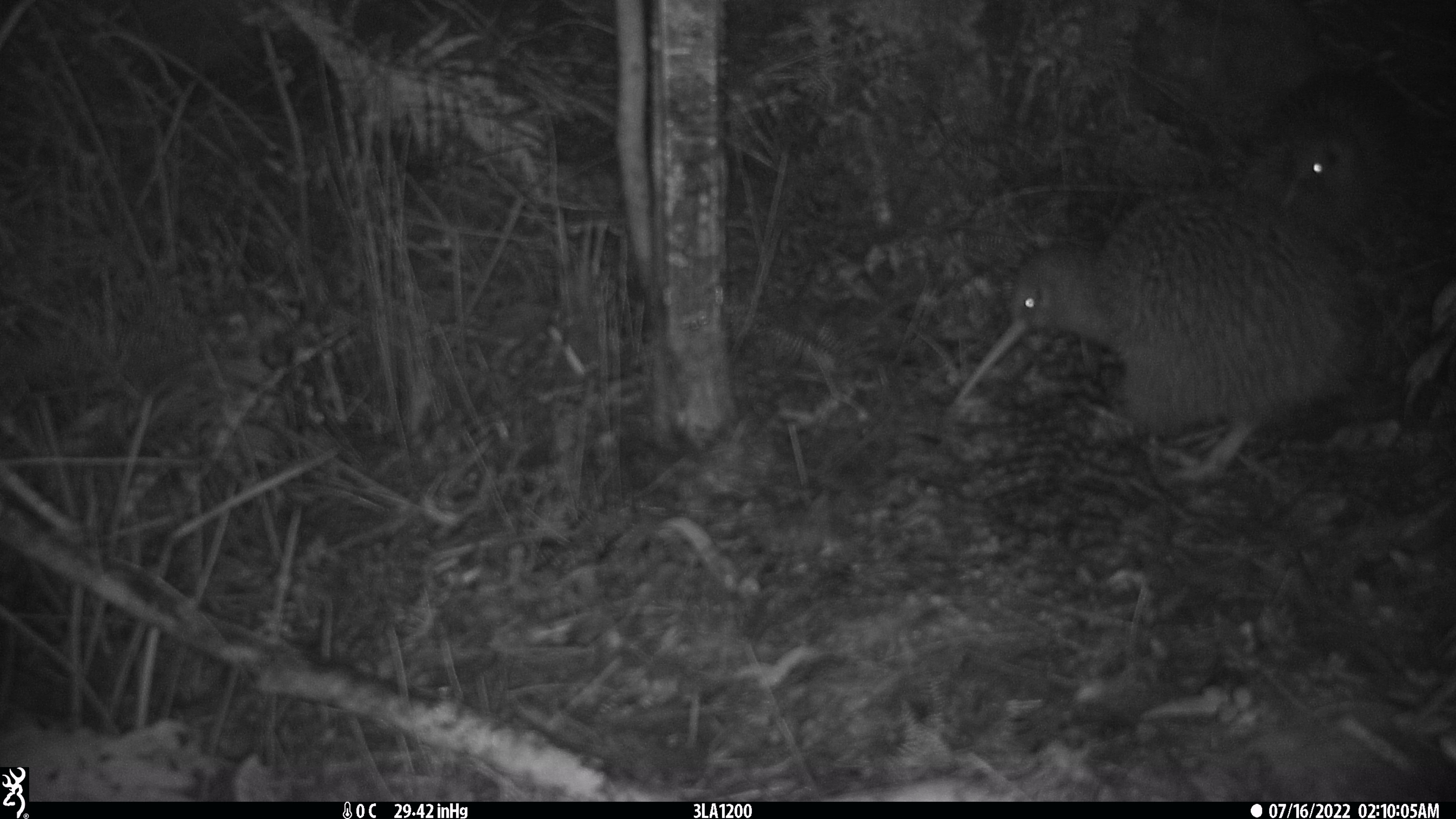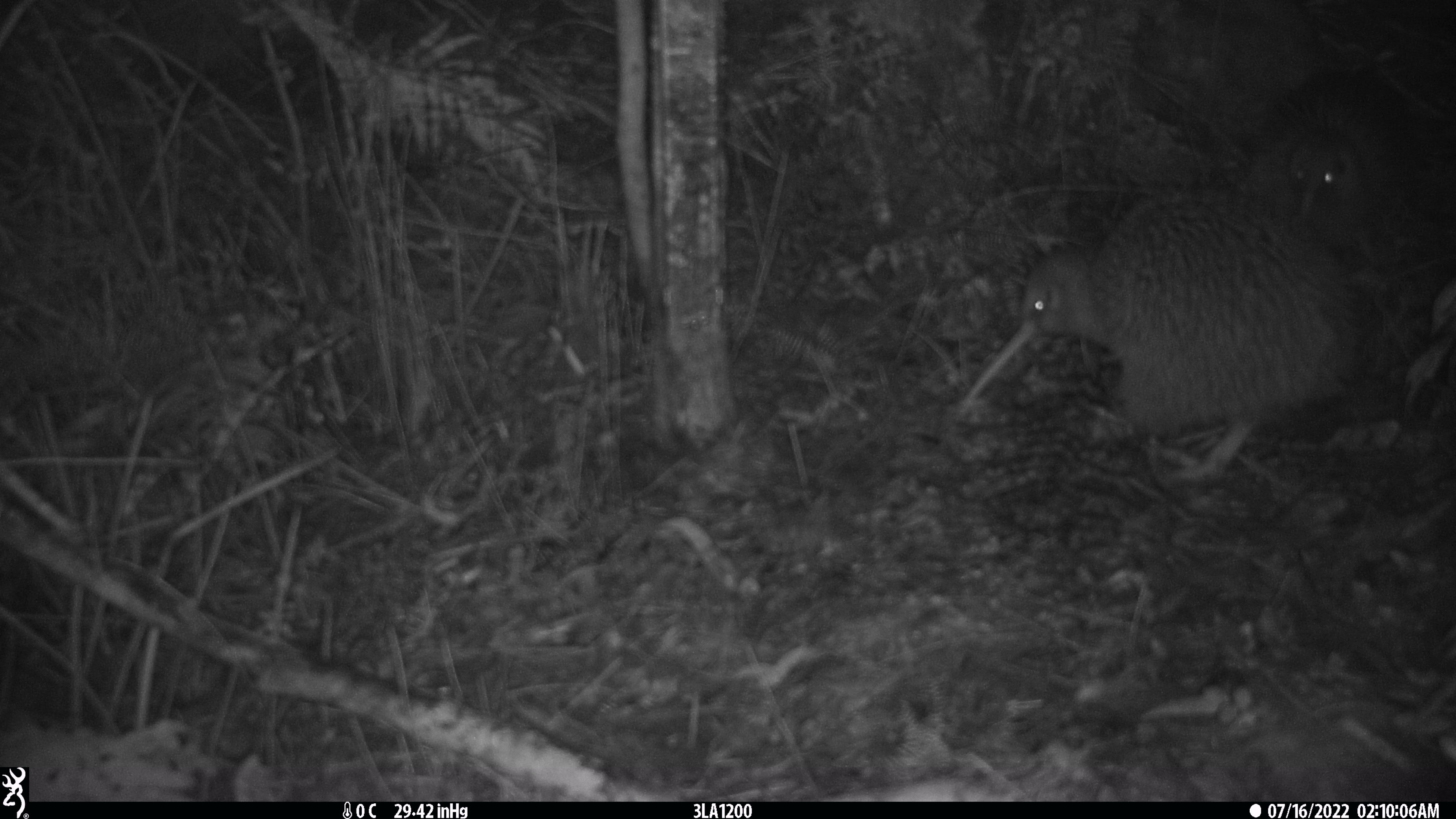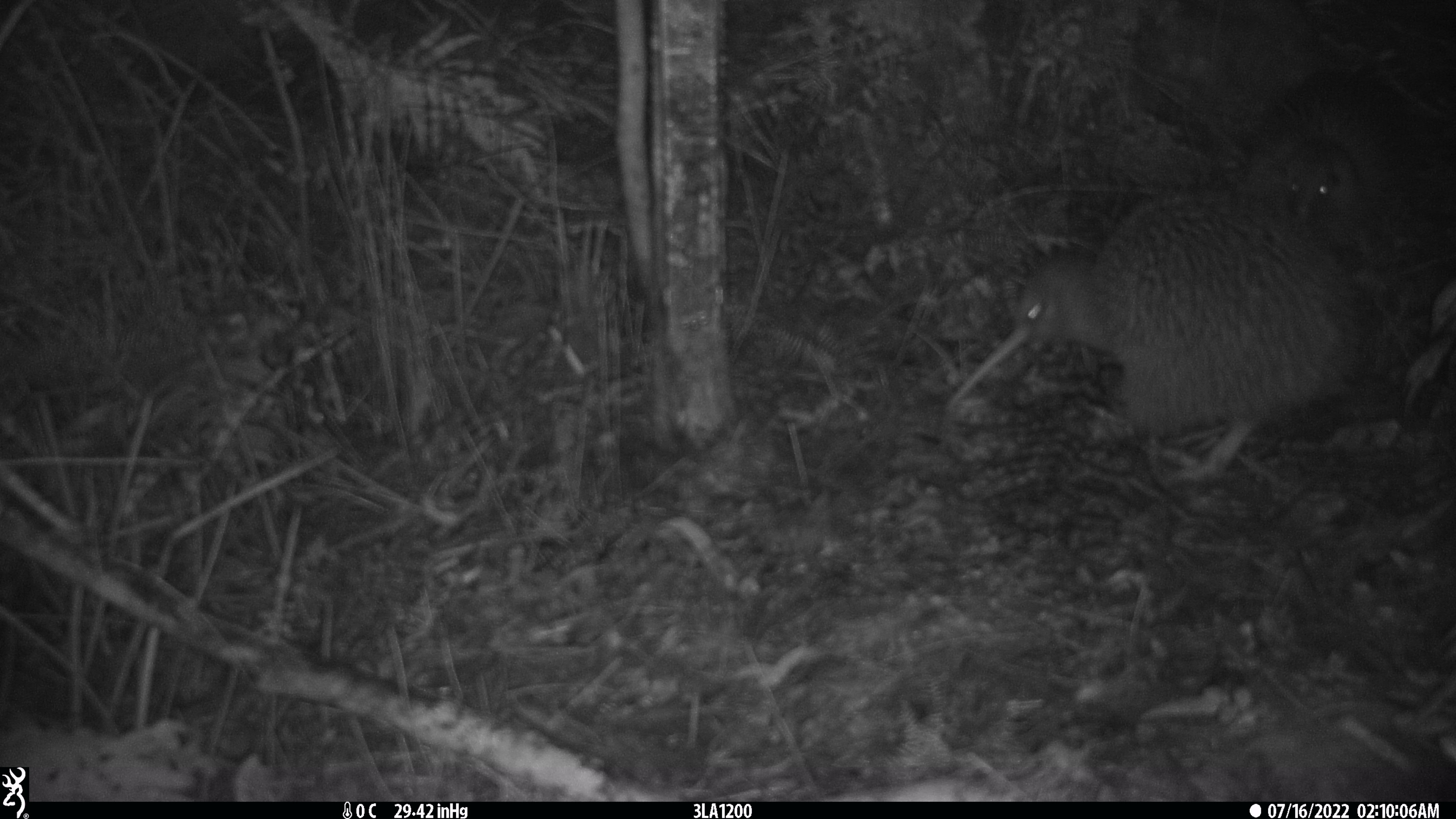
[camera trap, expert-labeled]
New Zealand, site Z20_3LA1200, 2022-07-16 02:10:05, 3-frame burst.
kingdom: Animalia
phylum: Chordata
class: Aves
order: Apterygiformes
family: Apterygidae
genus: Apteryx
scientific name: Apteryx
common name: kiwi